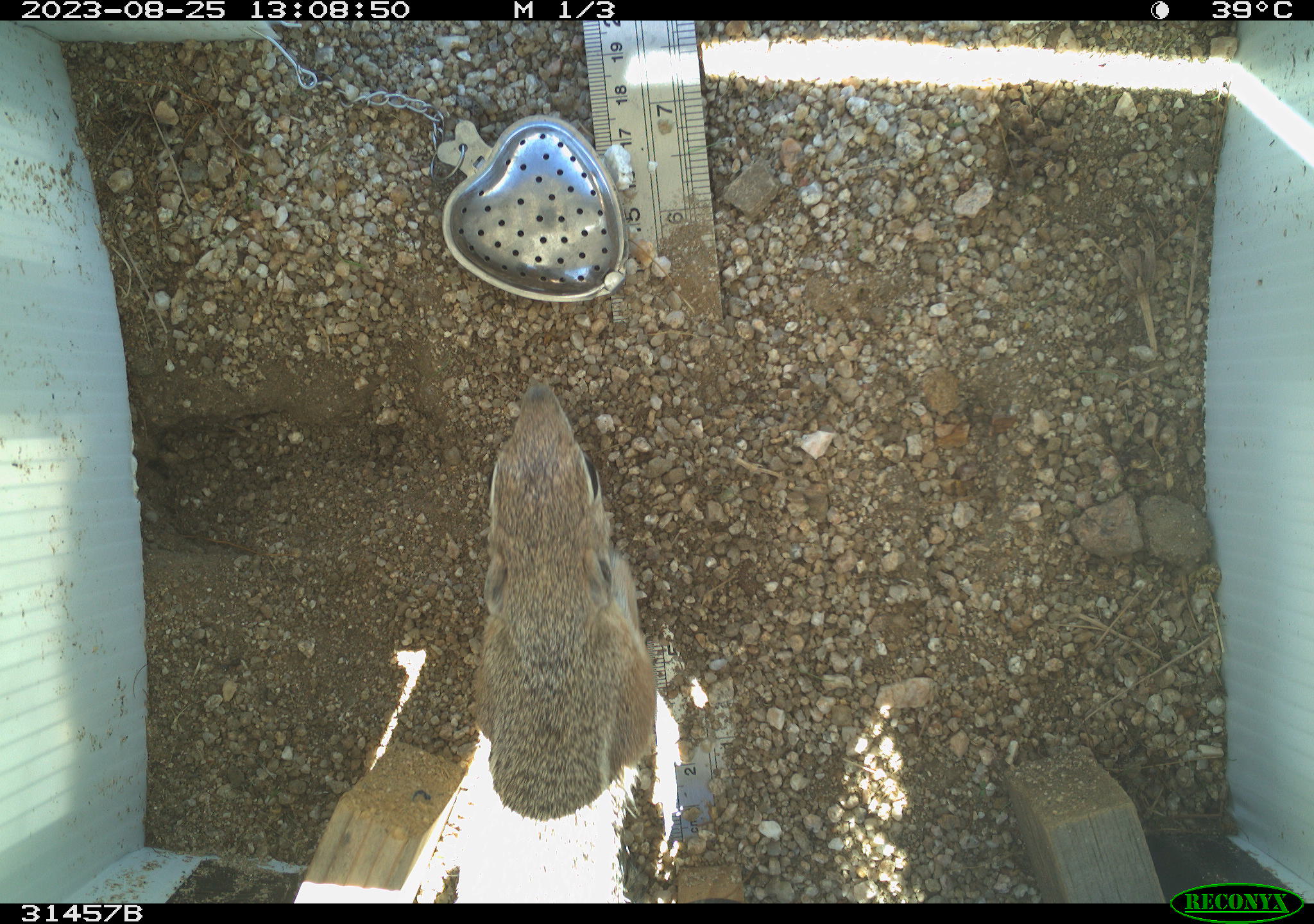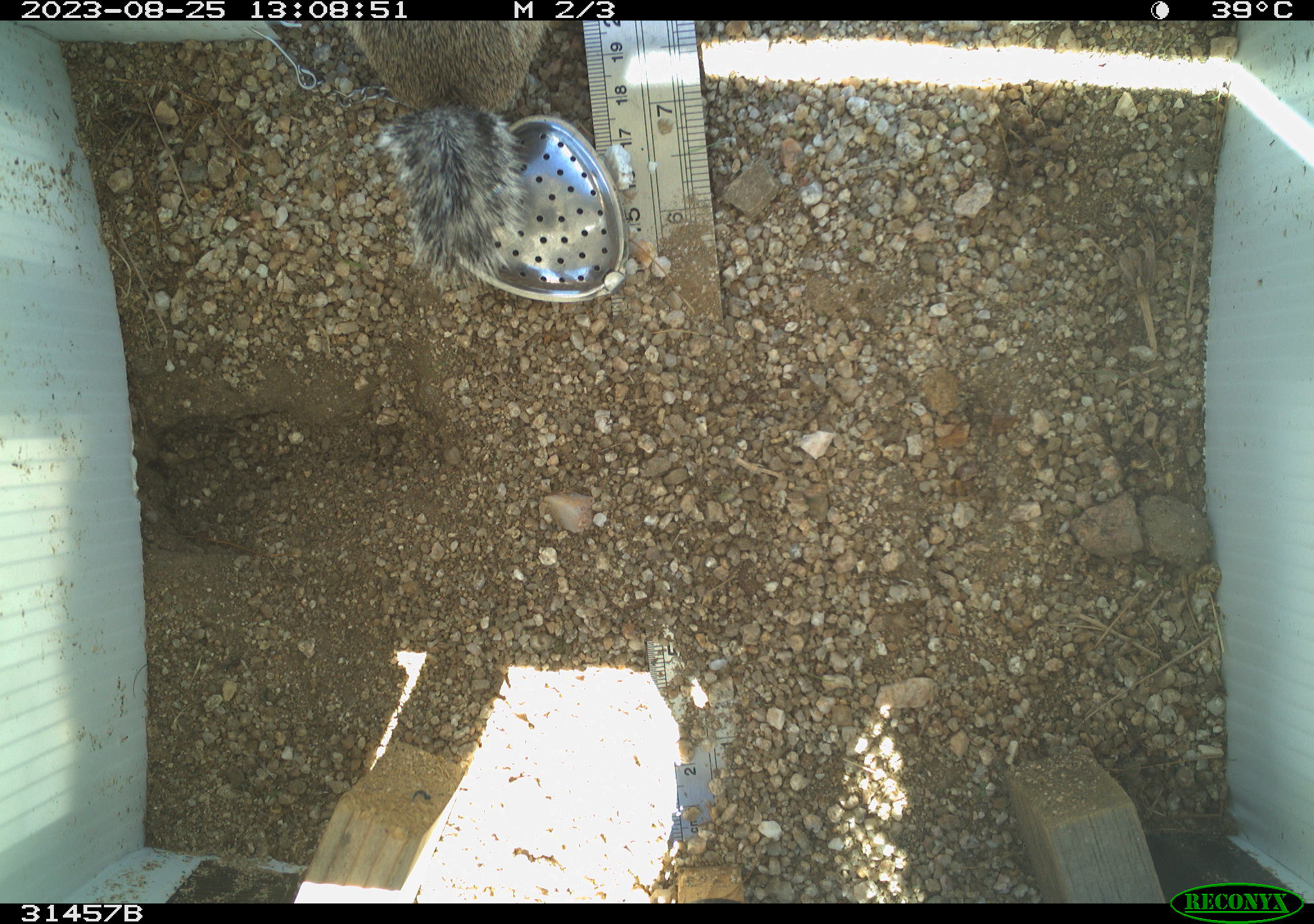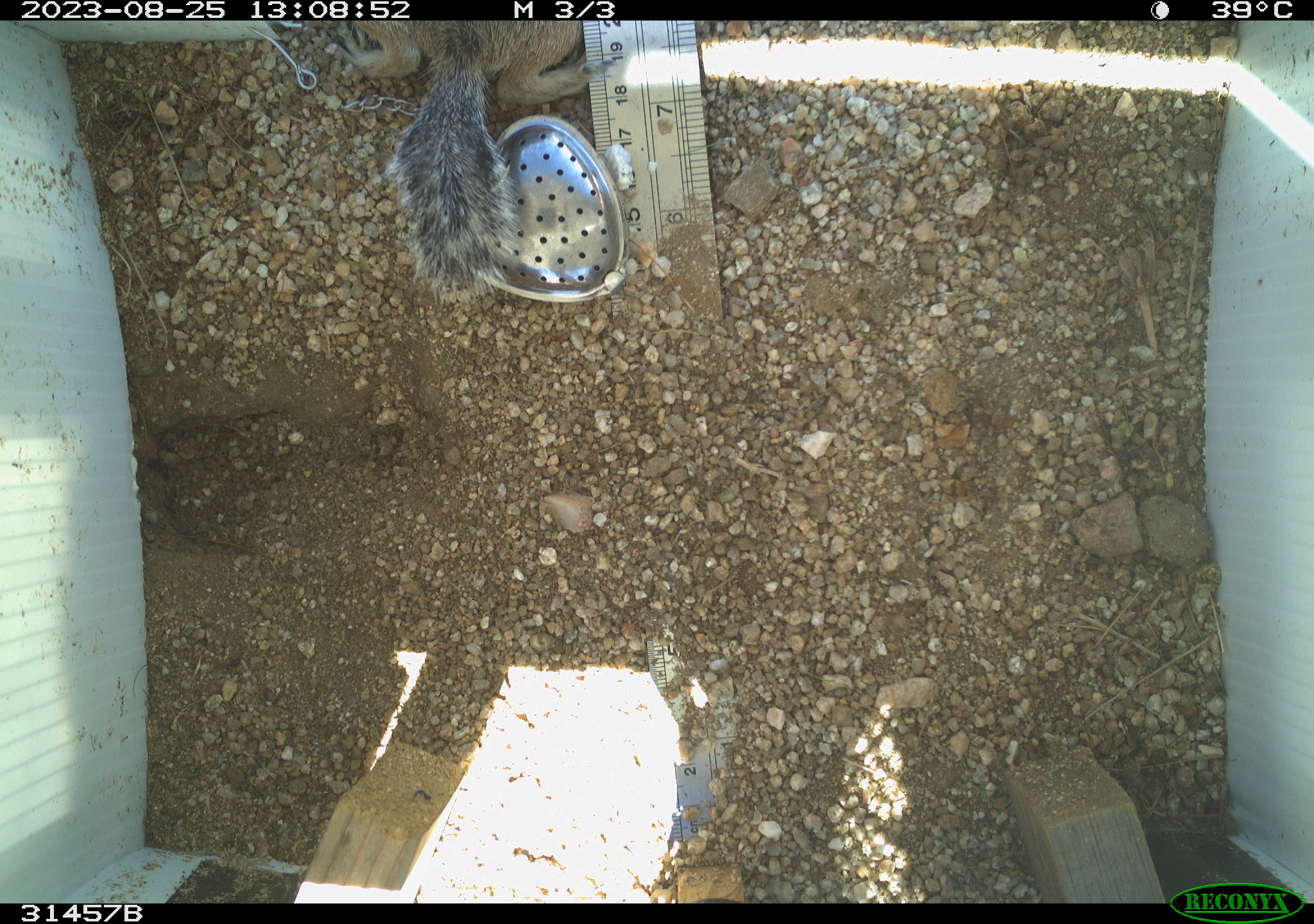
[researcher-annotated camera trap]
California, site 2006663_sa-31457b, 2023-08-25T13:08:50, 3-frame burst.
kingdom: Animalia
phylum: Chordata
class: Mammalia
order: Rodentia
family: Sciuridae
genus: Ammospermophilus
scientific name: Ammospermophilus leucurus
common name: white-tailed antelope squirrel